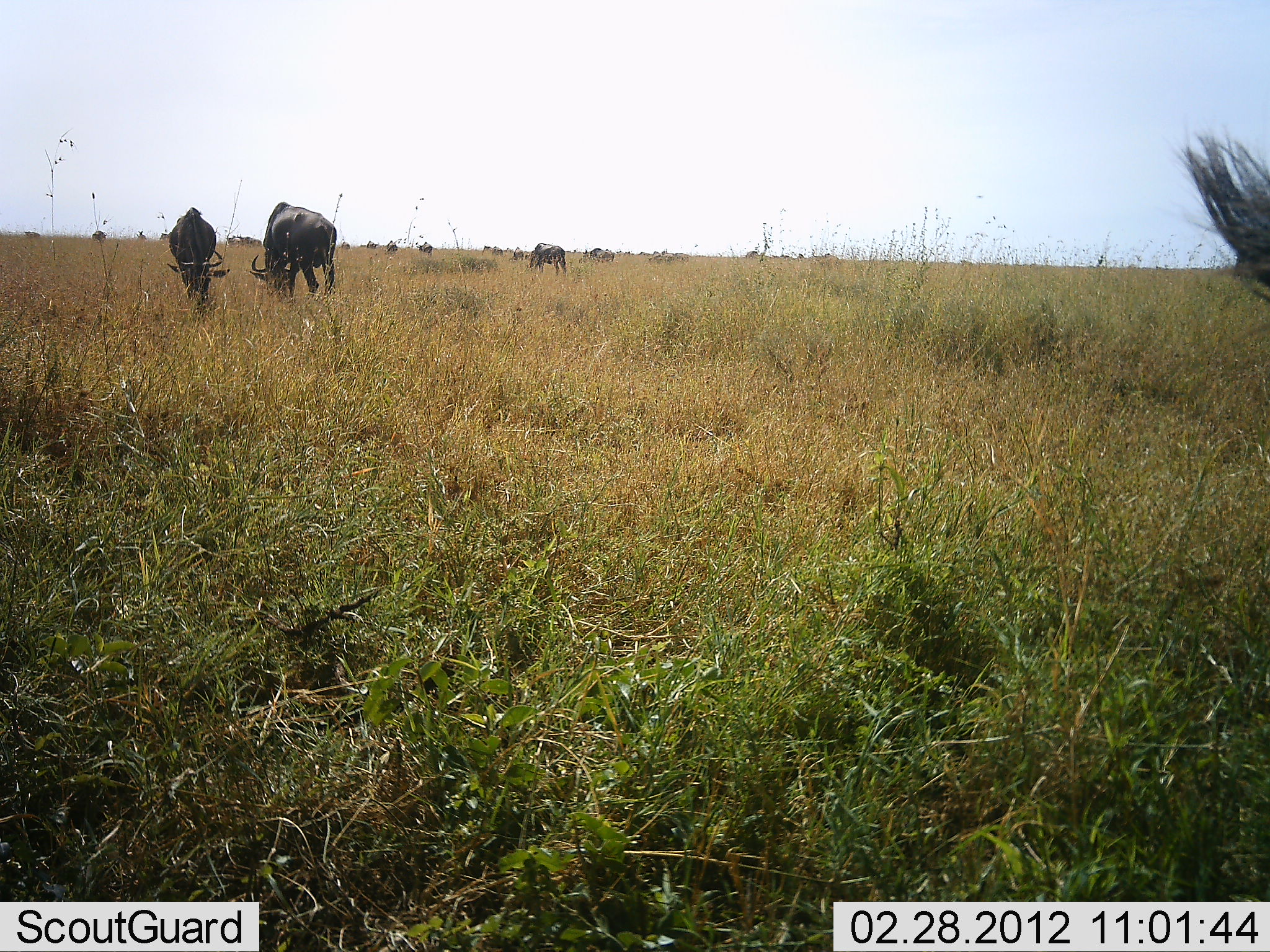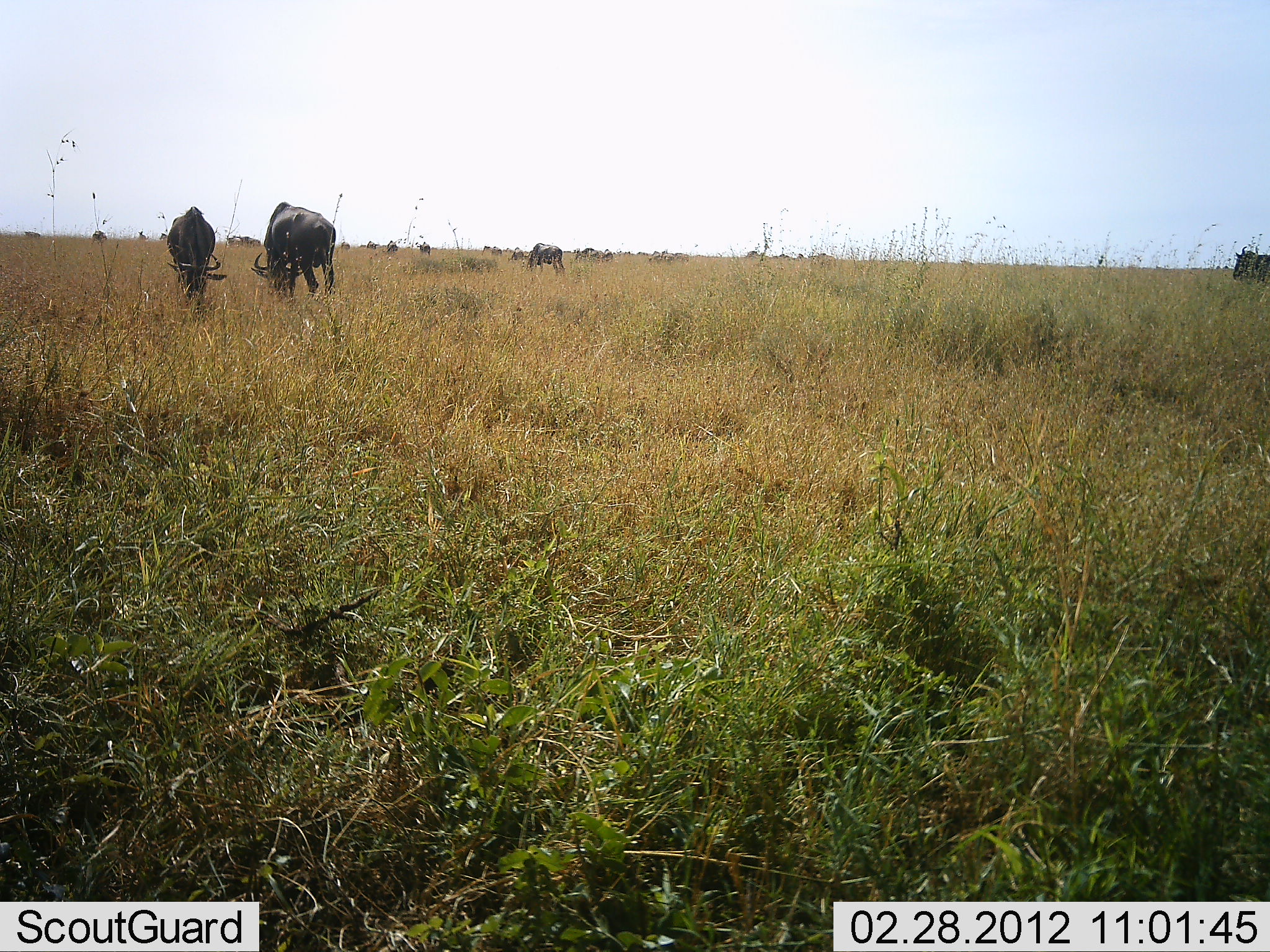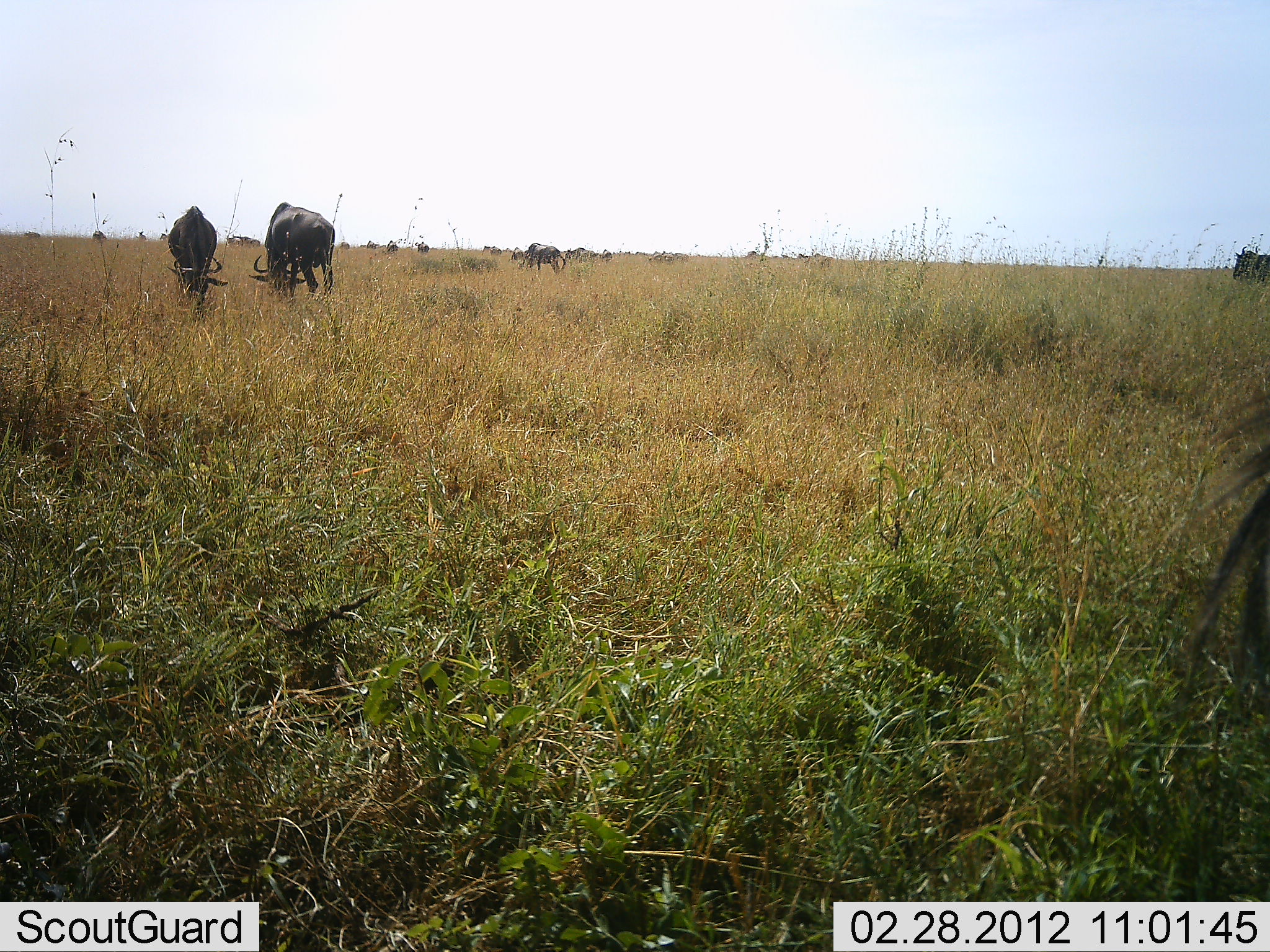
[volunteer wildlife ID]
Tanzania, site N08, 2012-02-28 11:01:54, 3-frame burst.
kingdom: Animalia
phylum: Chordata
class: Mammalia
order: Artiodactyla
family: Bovidae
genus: Connochaetes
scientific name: Connochaetes taurinus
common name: blue wildebeest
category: wildebeest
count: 11-50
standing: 47%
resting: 7%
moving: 13%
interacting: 0%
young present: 0%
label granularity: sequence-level